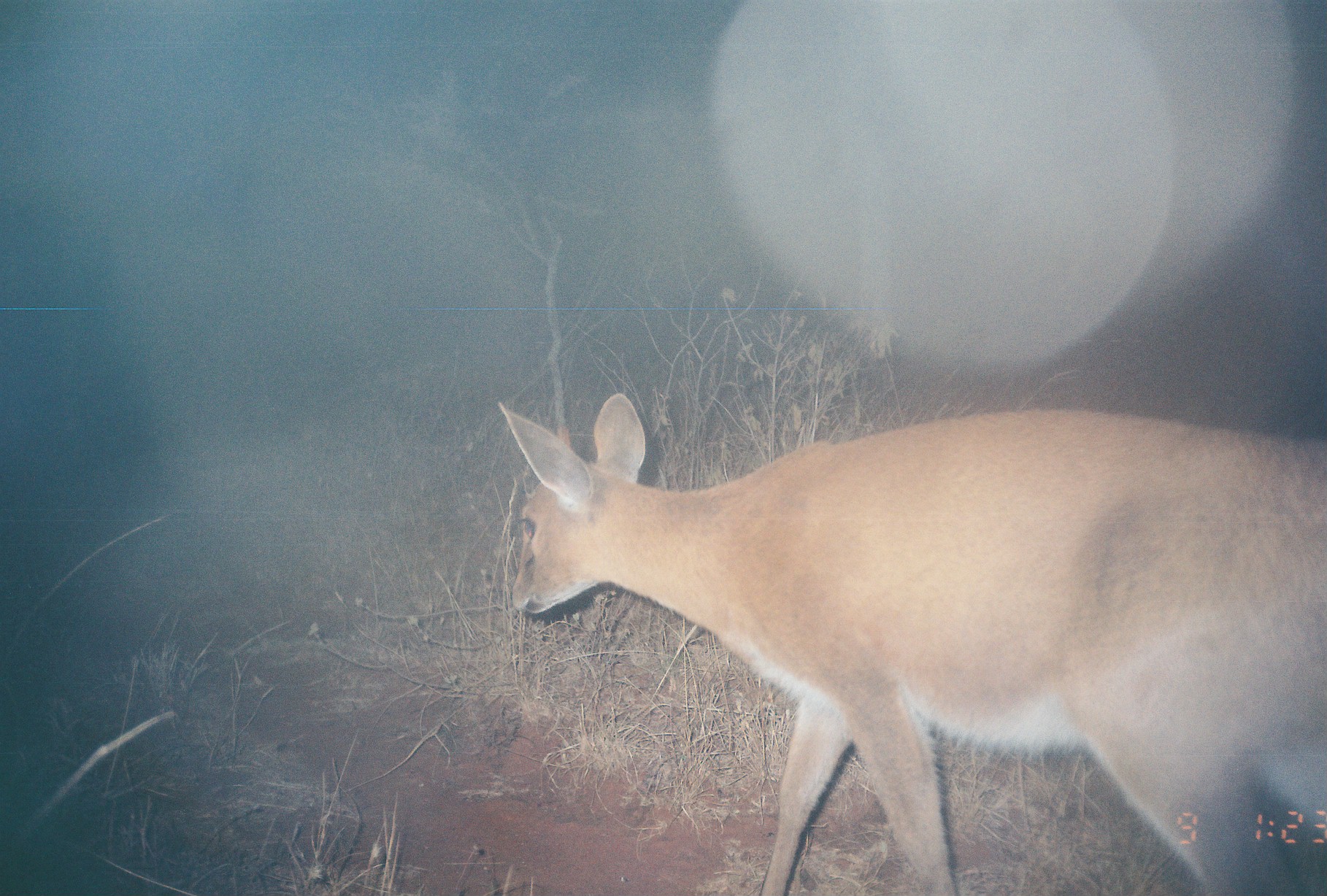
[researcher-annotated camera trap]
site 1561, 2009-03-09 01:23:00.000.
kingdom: Animalia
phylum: Chordata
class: Mammalia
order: Artiodactyla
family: Bovidae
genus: Sylvicapra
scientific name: Sylvicapra grimmia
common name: bush duiker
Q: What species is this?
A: Sylvicapra grimmia (bush duiker).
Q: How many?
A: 1.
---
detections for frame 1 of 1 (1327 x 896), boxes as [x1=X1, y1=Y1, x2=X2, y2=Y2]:
sylvicapra grimmia: [x1=498, y1=393, x2=1327, y2=896]